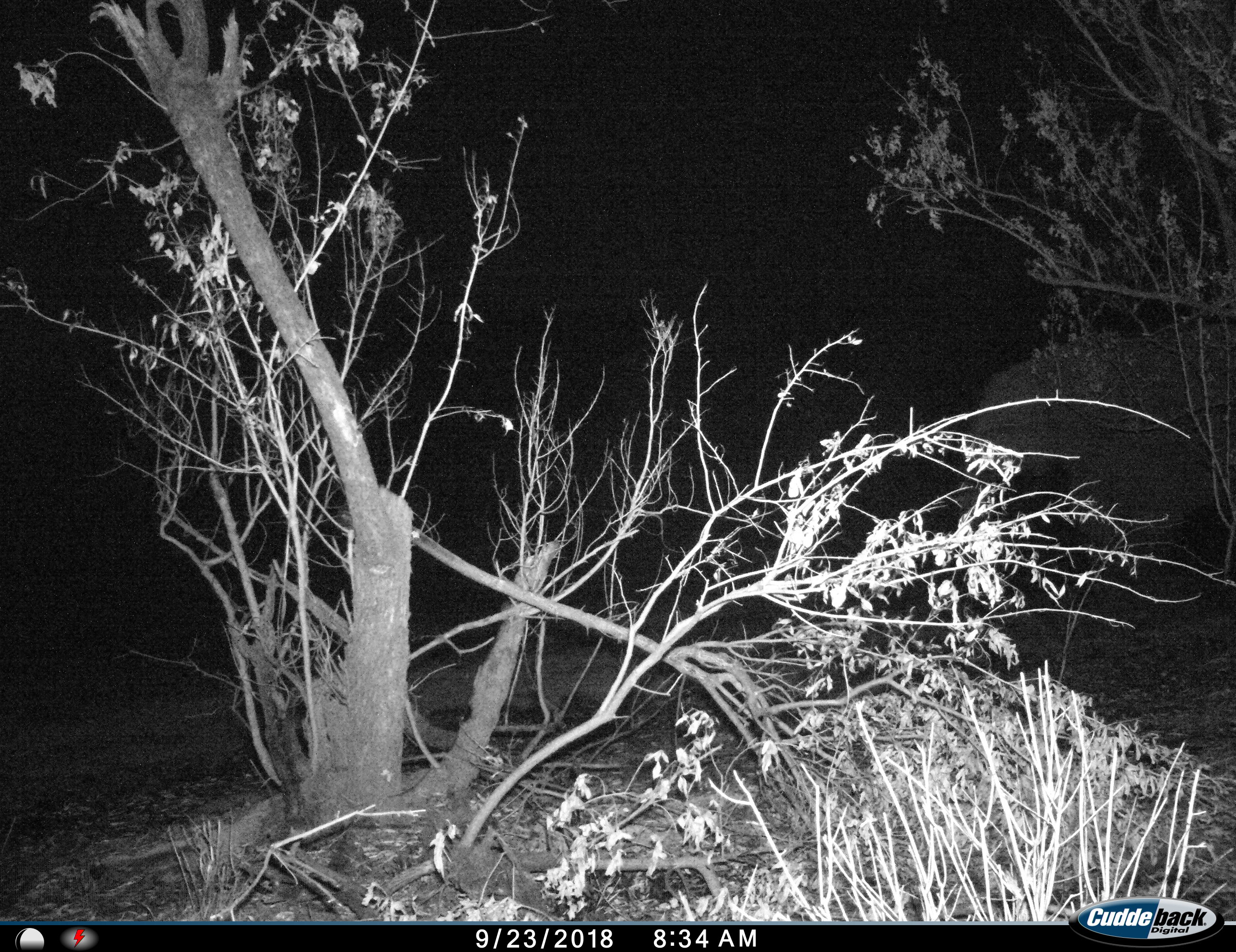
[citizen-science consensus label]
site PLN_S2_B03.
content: unidentified animal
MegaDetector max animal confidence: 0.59